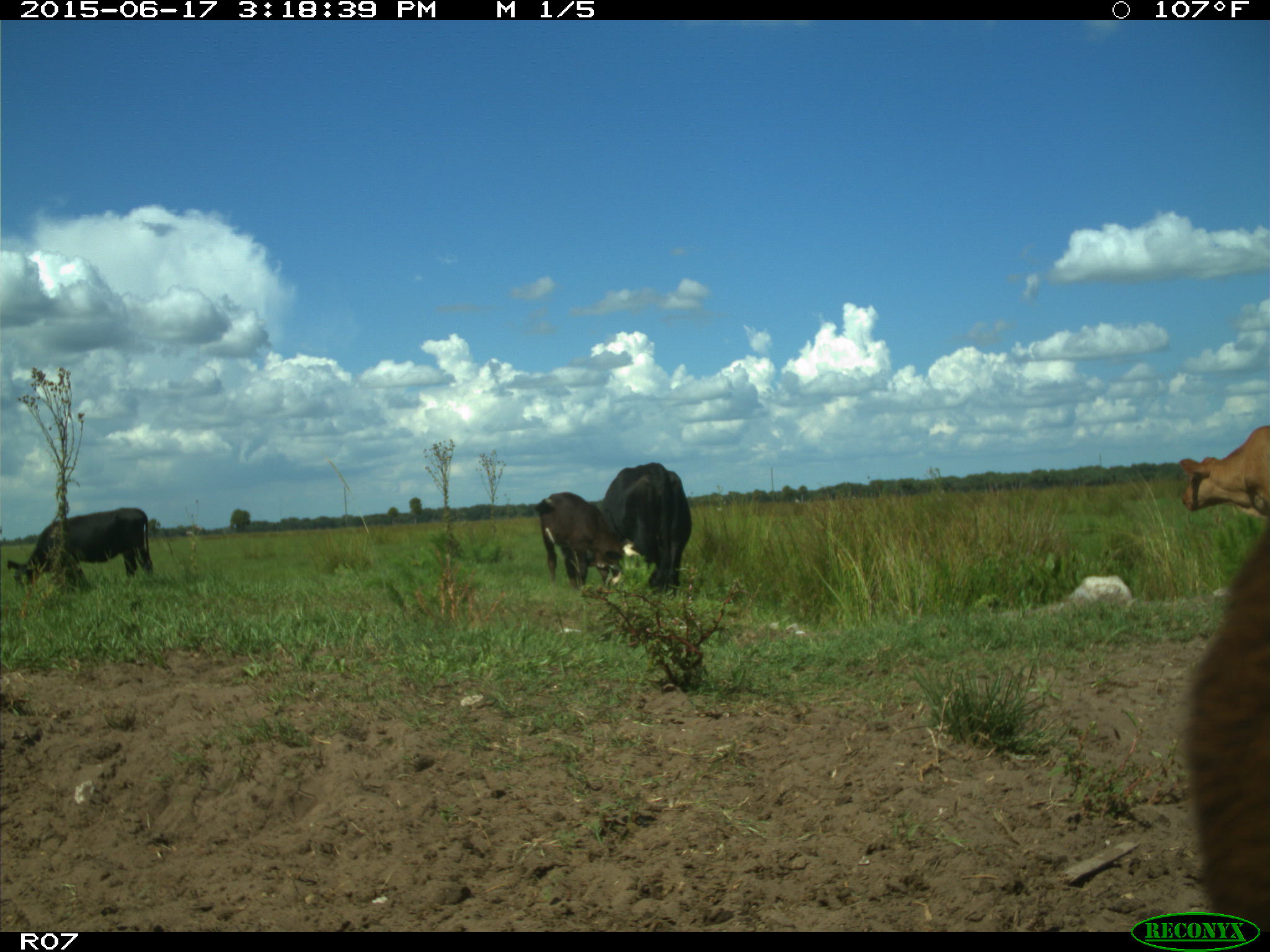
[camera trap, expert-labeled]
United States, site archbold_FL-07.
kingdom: Animalia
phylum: Chordata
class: Mammalia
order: Artiodactyla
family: Bovidae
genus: Bos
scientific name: Bos taurus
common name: domestic cow